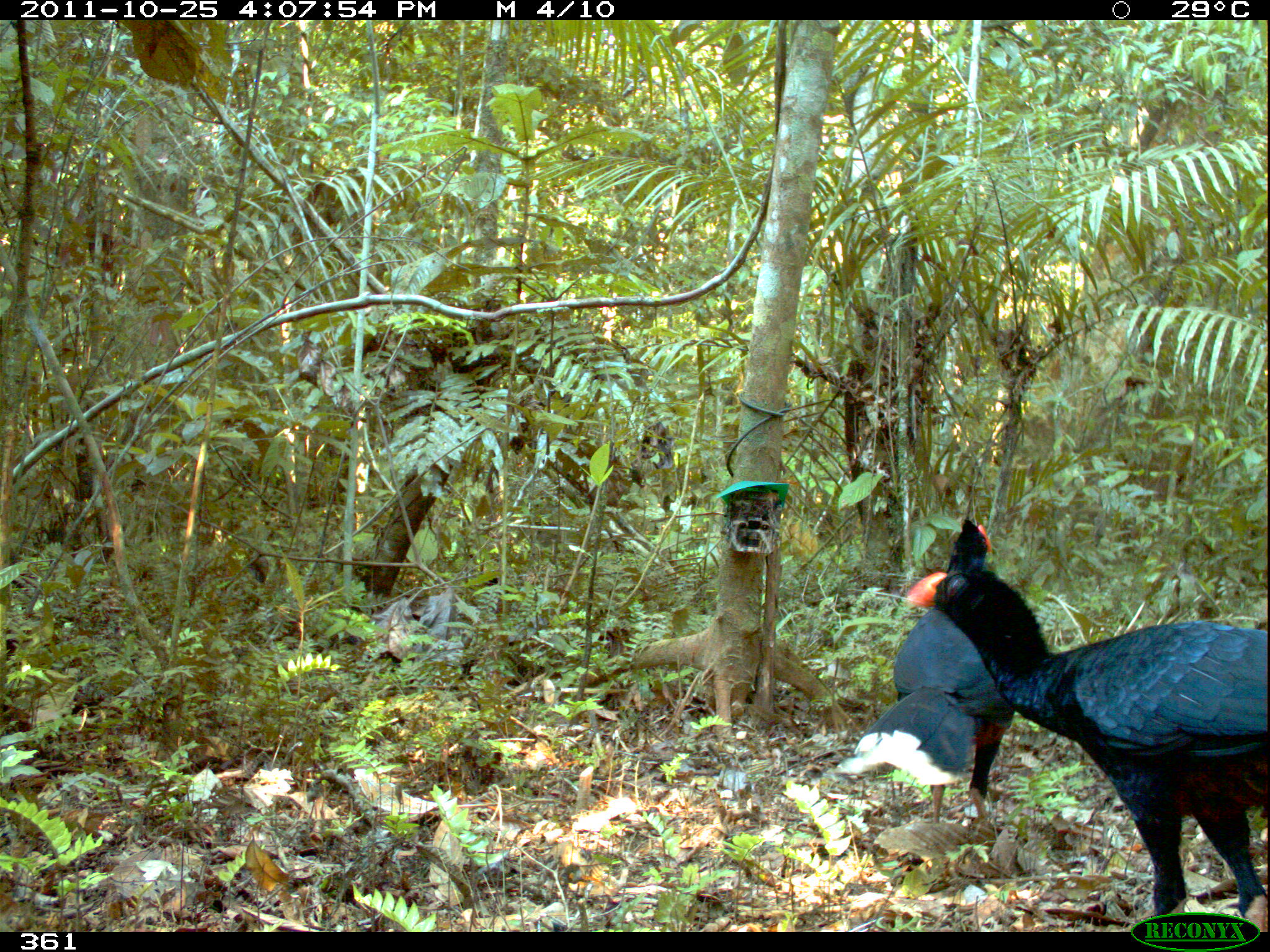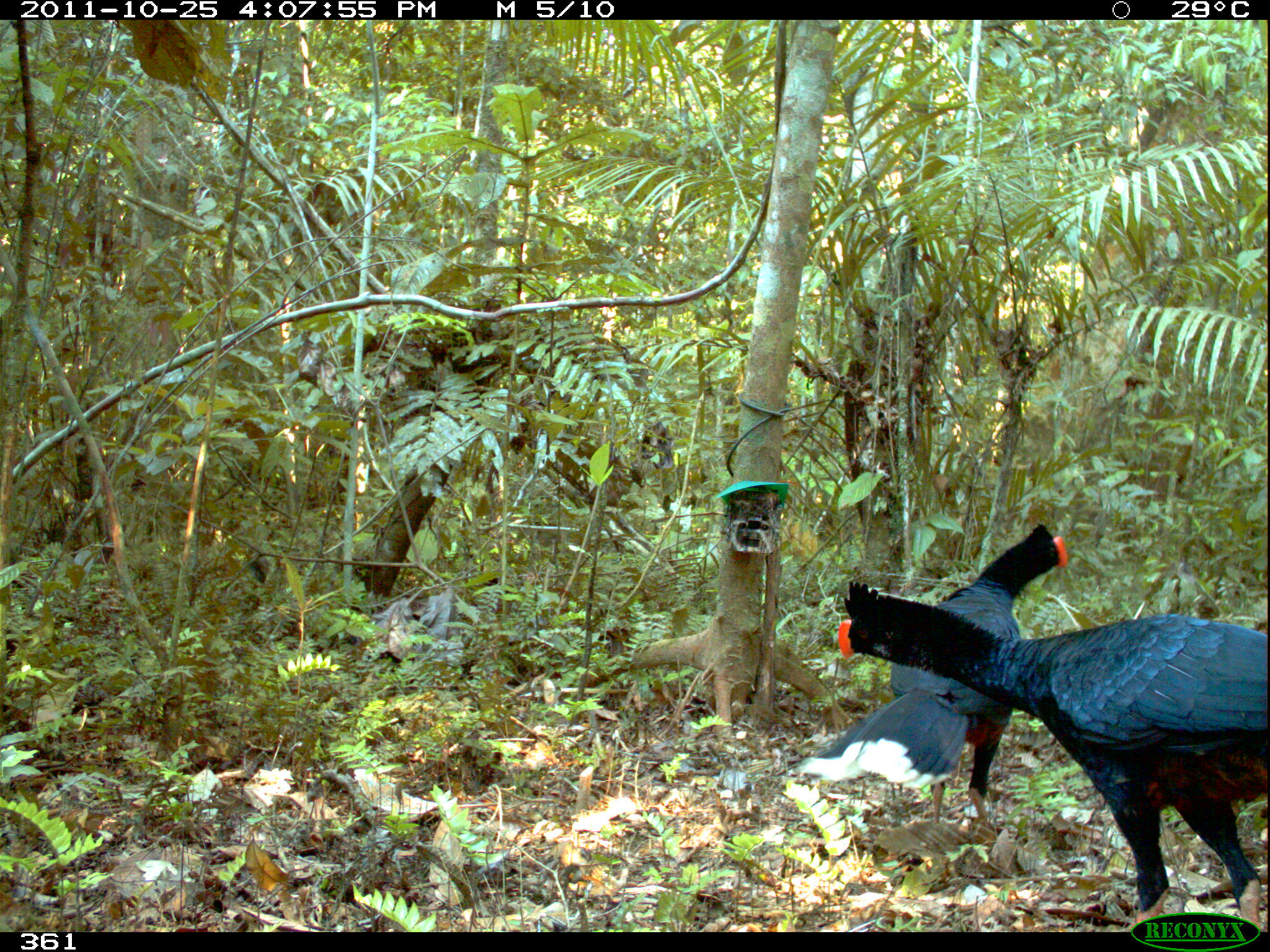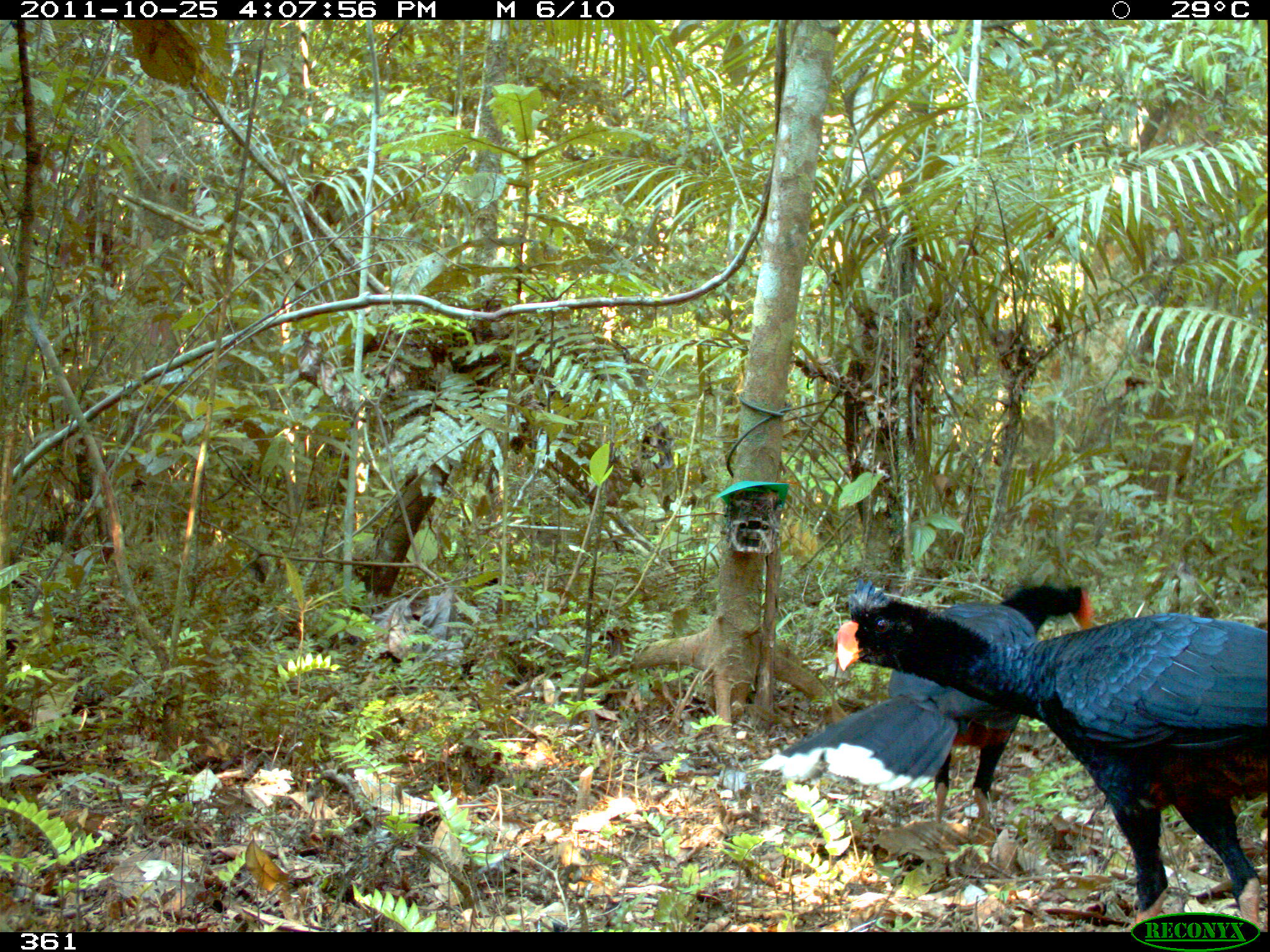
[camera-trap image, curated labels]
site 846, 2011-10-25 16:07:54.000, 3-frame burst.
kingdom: Animalia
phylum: Chordata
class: Aves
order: Galliformes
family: Cracidae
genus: Mitu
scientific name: Mitu tuberosum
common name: razor-billed curassow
Mitu tuberosum (razor-billed curassow).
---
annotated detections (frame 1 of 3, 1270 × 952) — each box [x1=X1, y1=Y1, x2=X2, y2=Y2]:
mitu tuberosum: [x1=905, y1=566, x2=1269, y2=932]; [x1=833, y1=518, x2=1014, y2=824]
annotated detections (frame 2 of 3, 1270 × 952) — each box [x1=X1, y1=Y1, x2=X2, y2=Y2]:
mitu tuberosum: [x1=838, y1=580, x2=1267, y2=933]; [x1=797, y1=523, x2=1069, y2=823]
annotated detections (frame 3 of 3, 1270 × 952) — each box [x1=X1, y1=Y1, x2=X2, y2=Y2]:
mitu tuberosum: [x1=836, y1=577, x2=1267, y2=931]; [x1=756, y1=583, x2=1093, y2=826]